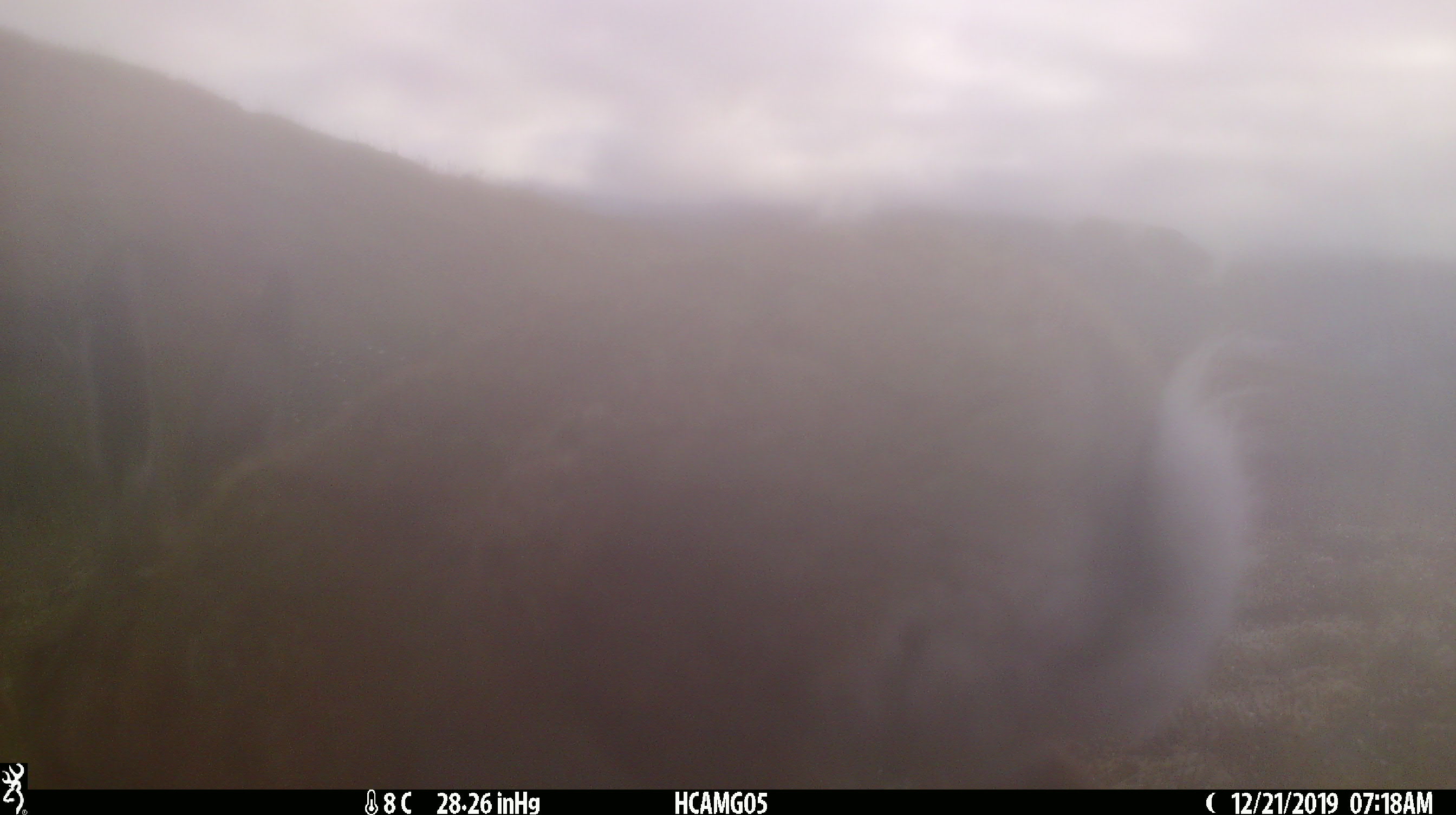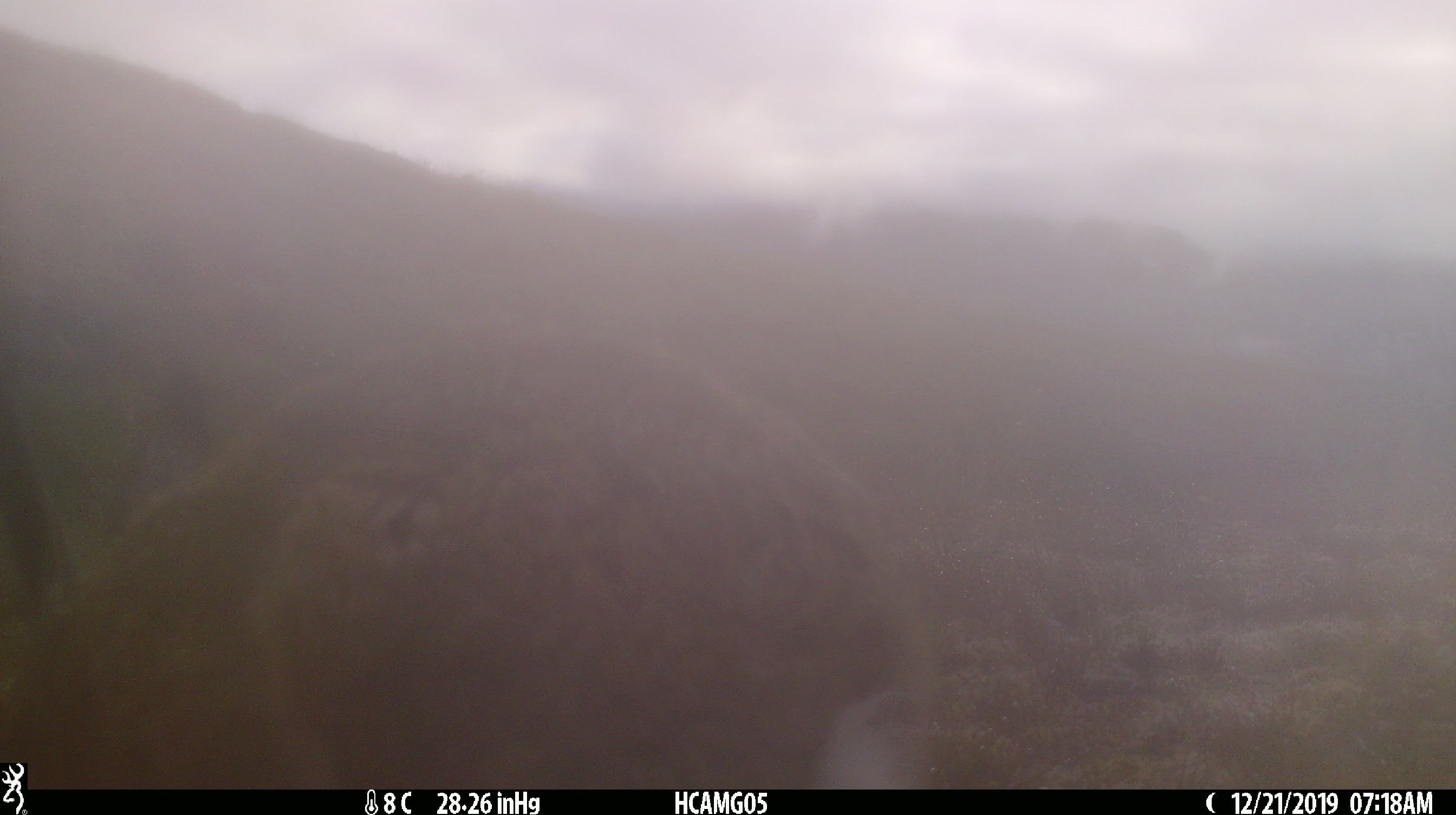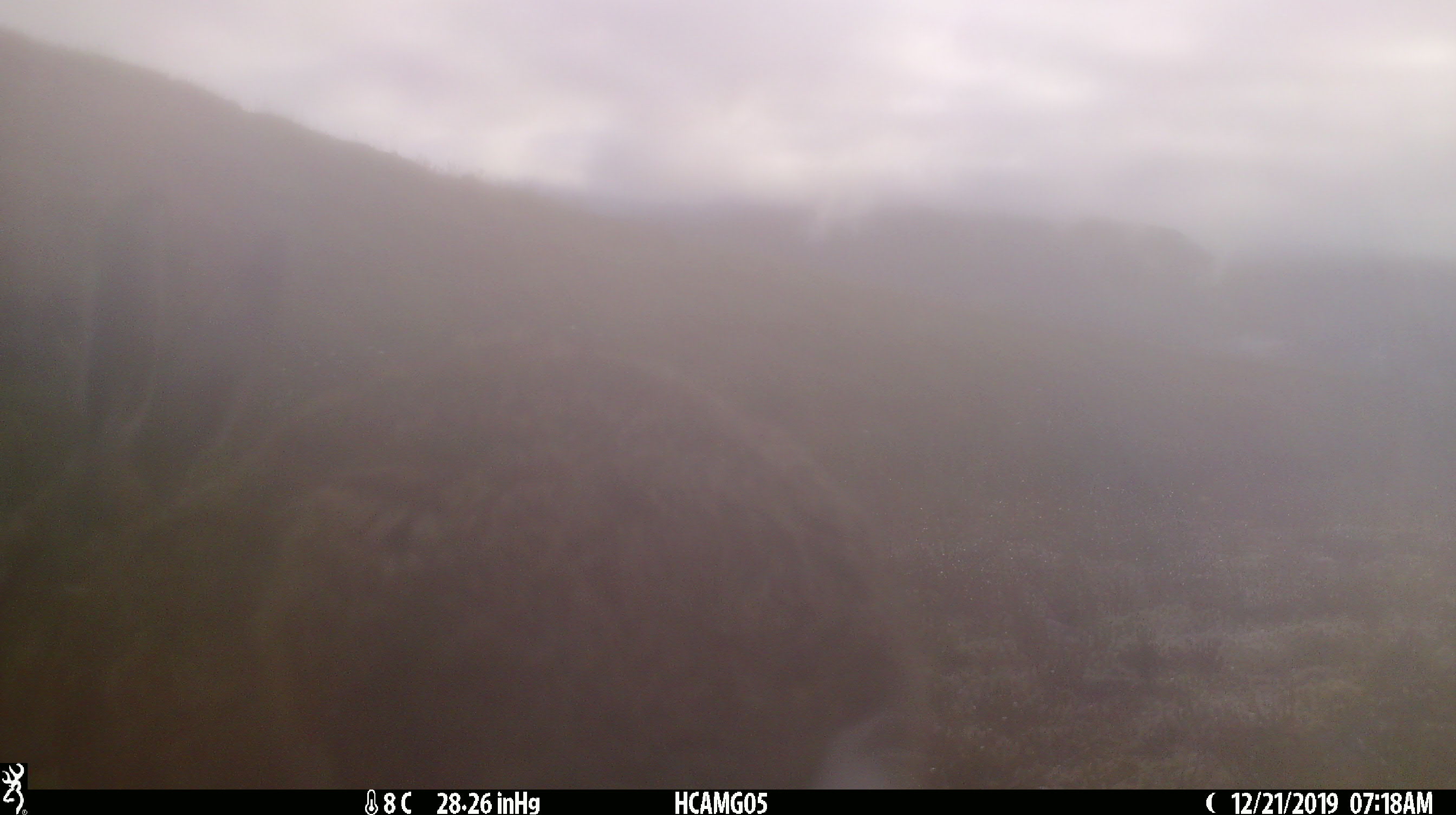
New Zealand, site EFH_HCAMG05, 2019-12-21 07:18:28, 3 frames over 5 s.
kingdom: Animalia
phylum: Chordata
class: Mammalia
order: Lagomorpha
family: Leporidae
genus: Lepus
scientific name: Lepus europaeus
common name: brown hare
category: hare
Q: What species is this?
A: Hare (brown hare) (Lepus europaeus).